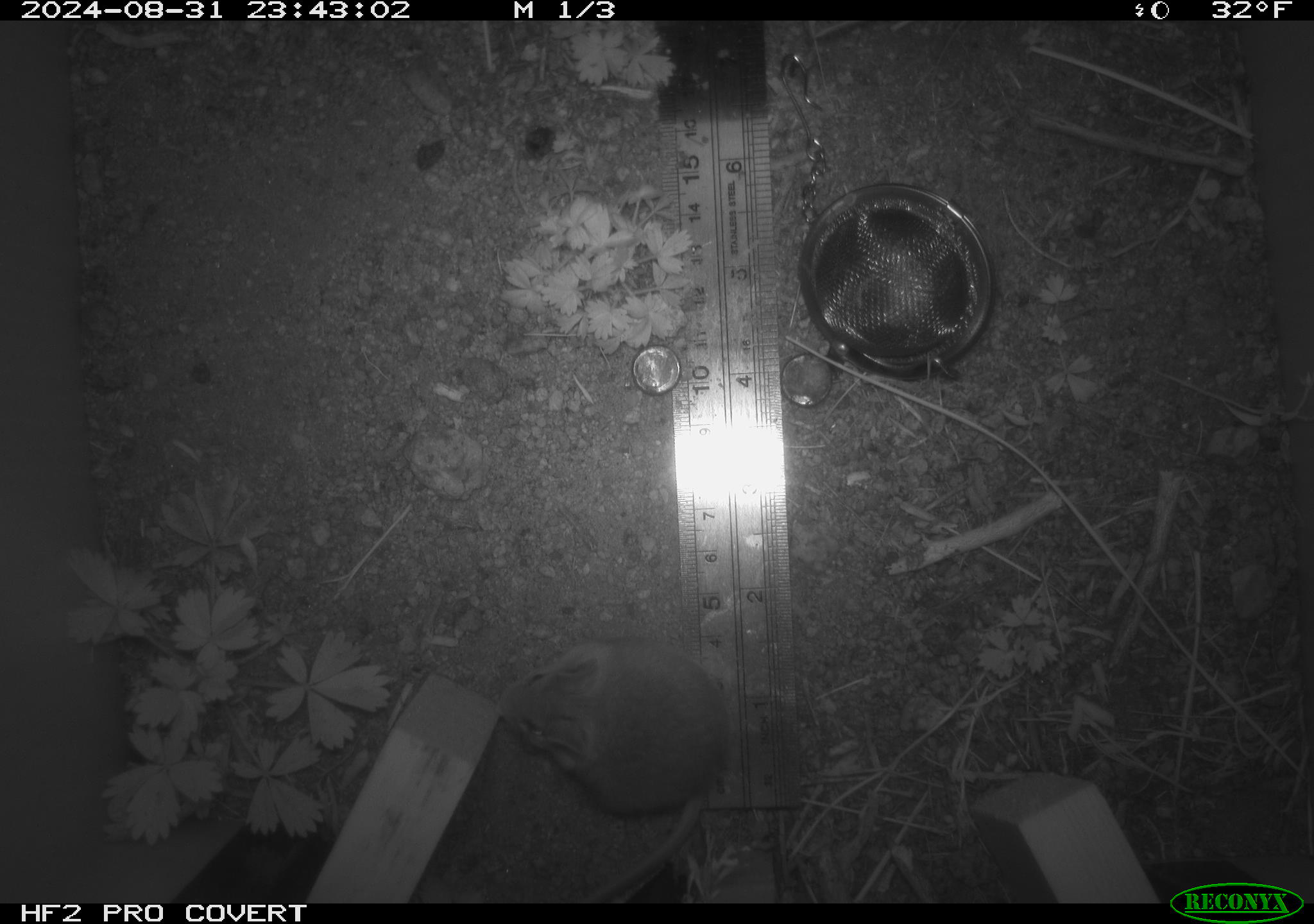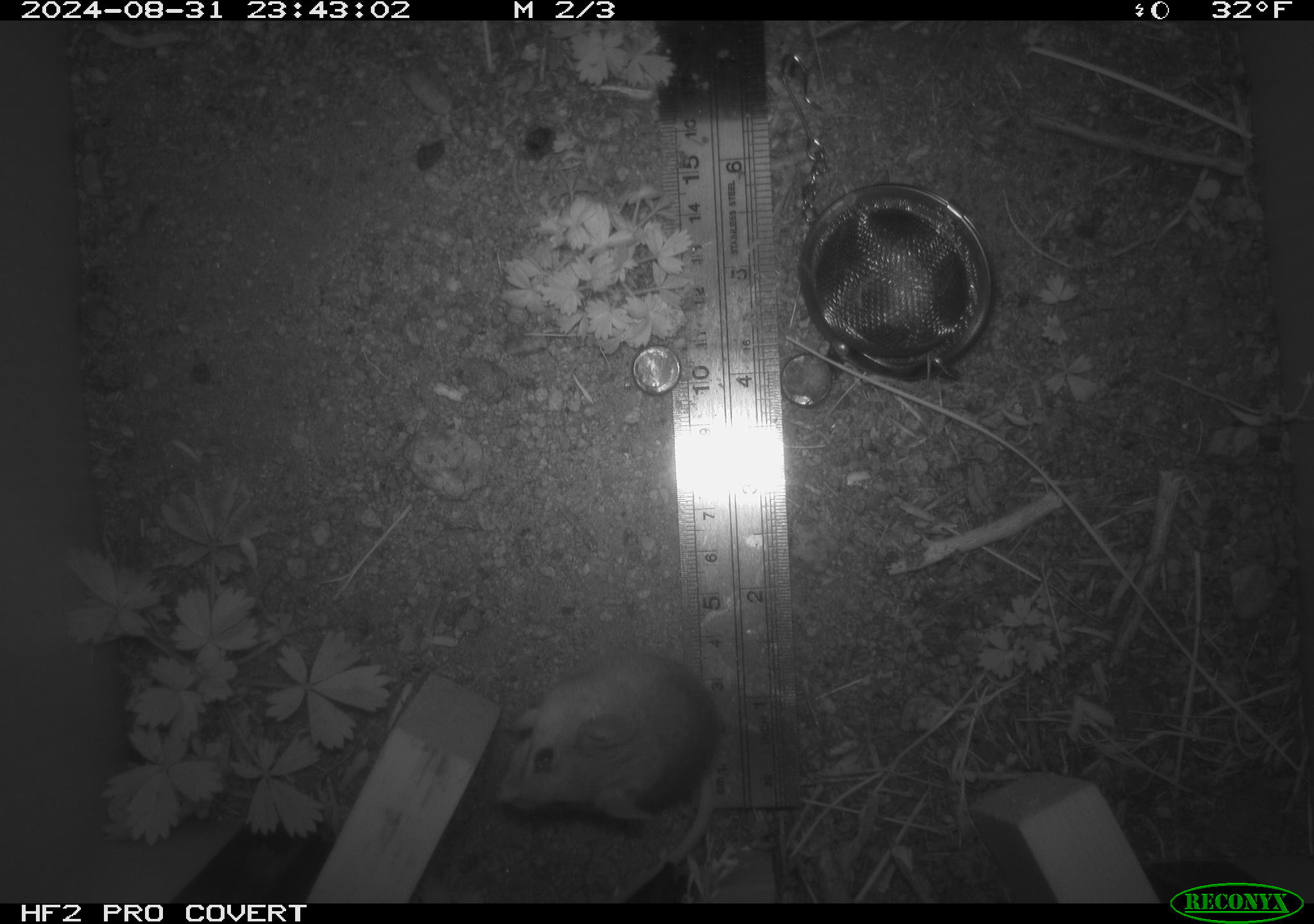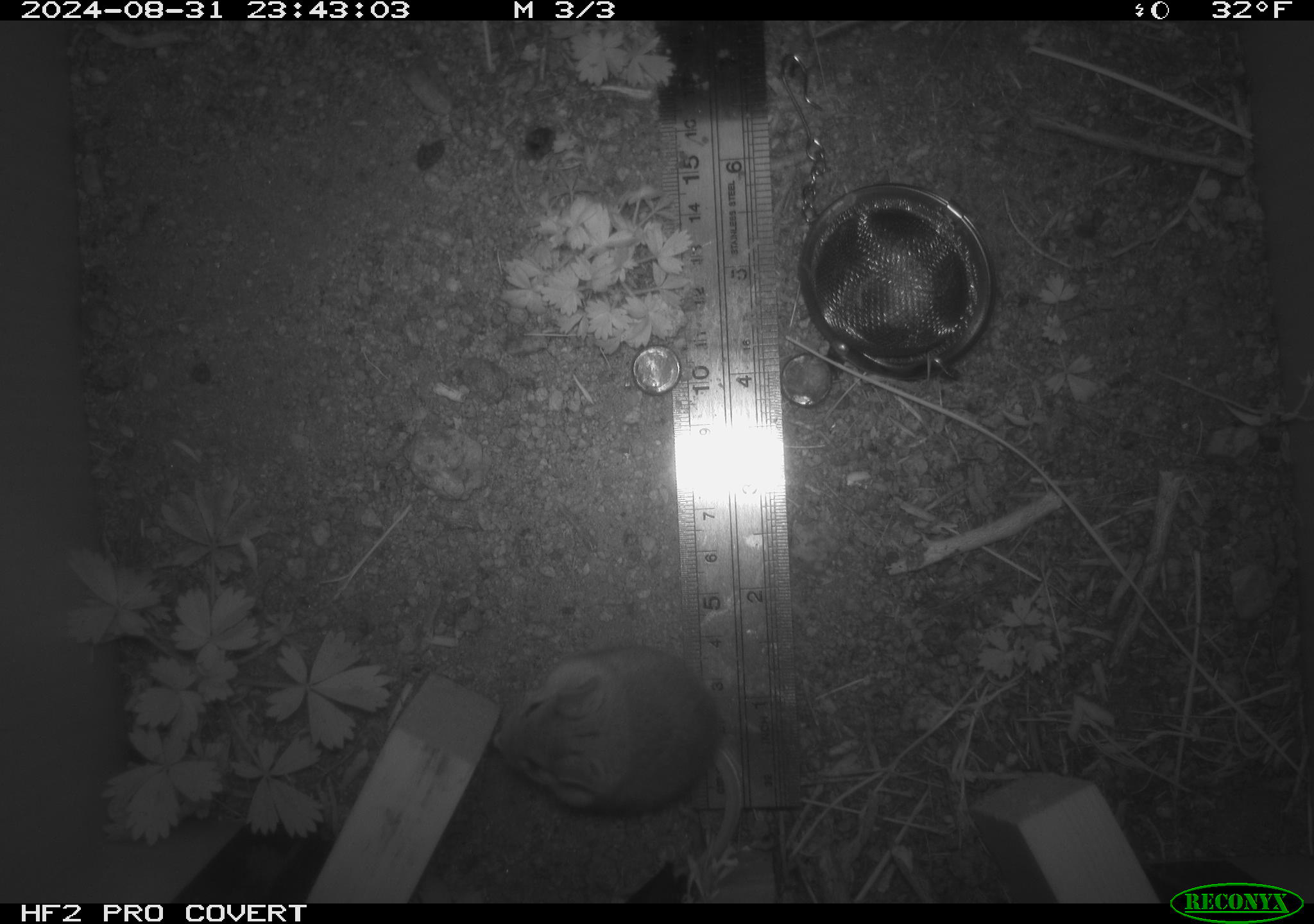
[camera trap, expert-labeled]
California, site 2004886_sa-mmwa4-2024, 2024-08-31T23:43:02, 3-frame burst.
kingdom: Animalia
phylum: Chordata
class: Mammalia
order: Rodentia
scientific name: Rodentia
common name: mouse species